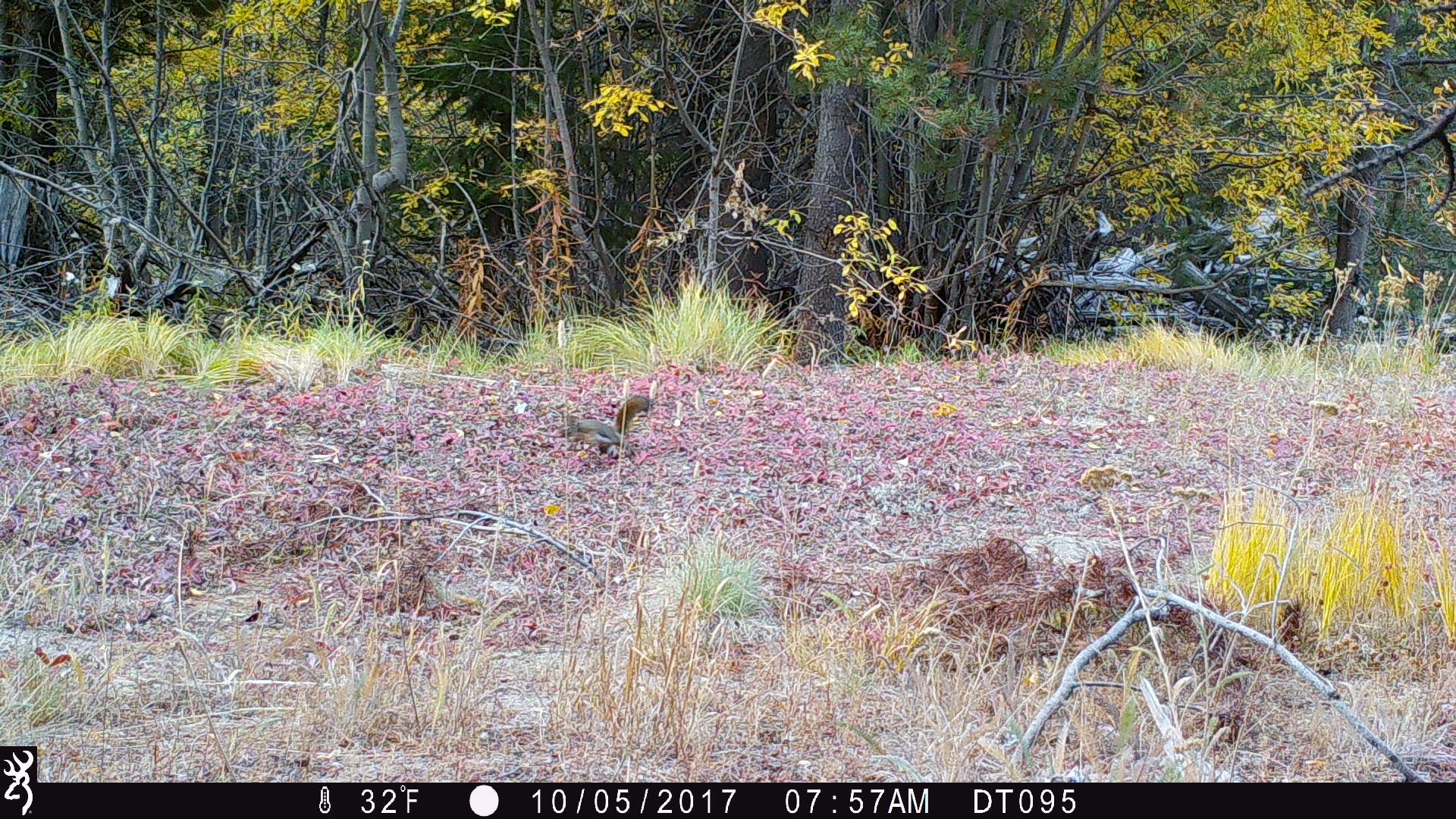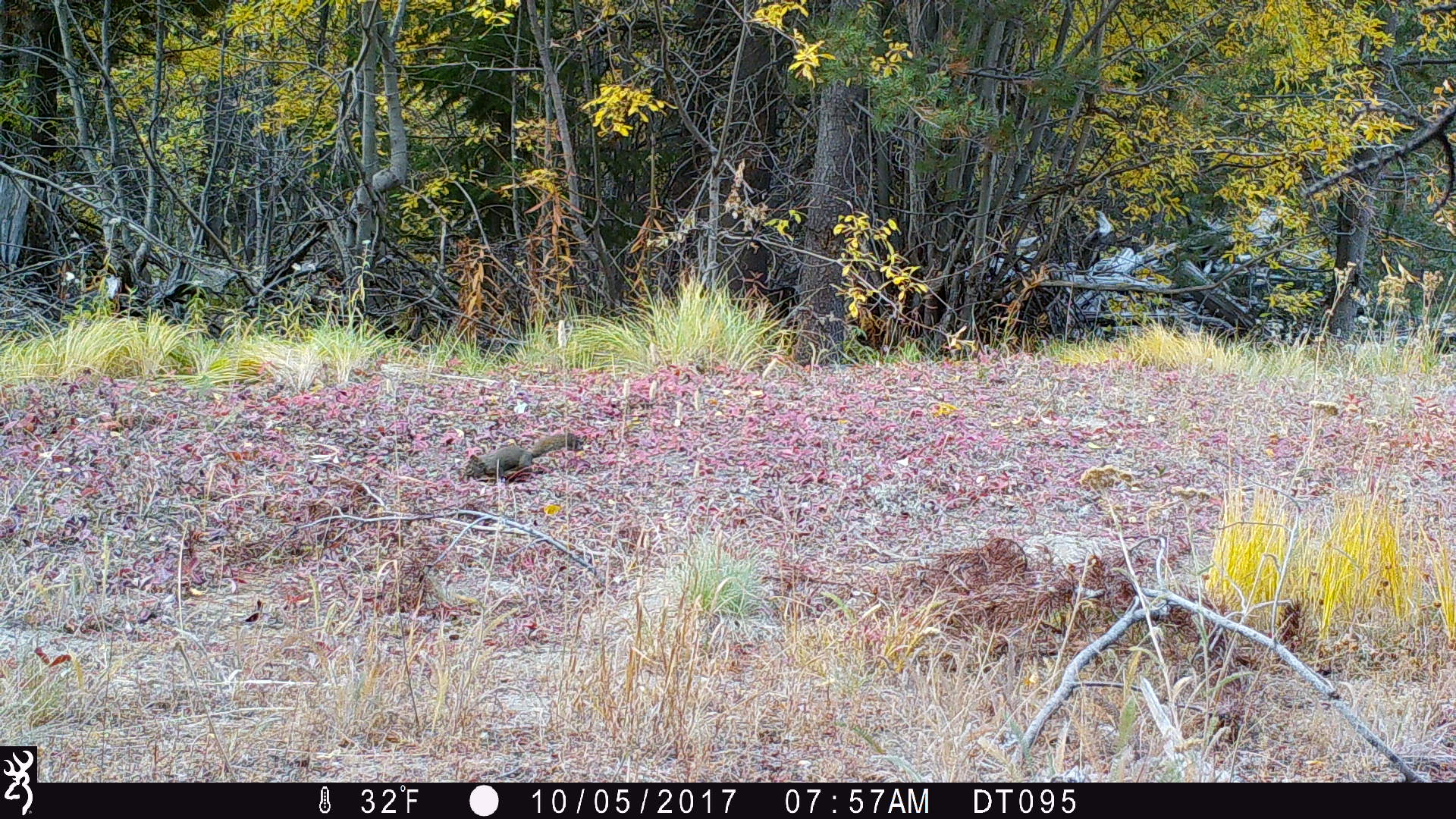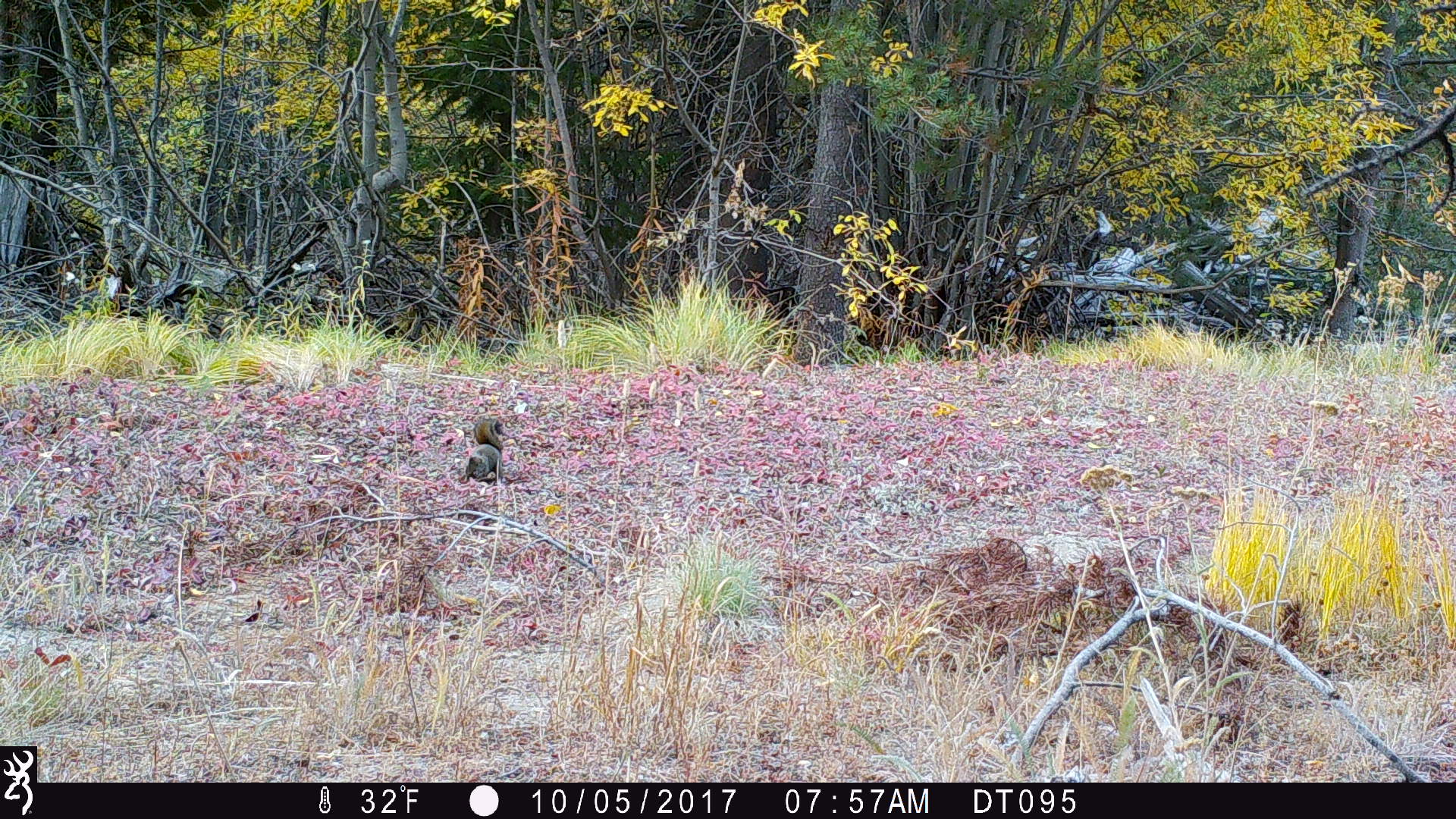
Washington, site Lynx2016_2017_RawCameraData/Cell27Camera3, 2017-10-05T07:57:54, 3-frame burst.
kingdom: Animalia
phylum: Chordata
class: Mammalia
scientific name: Mammalia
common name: small mammal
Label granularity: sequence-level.